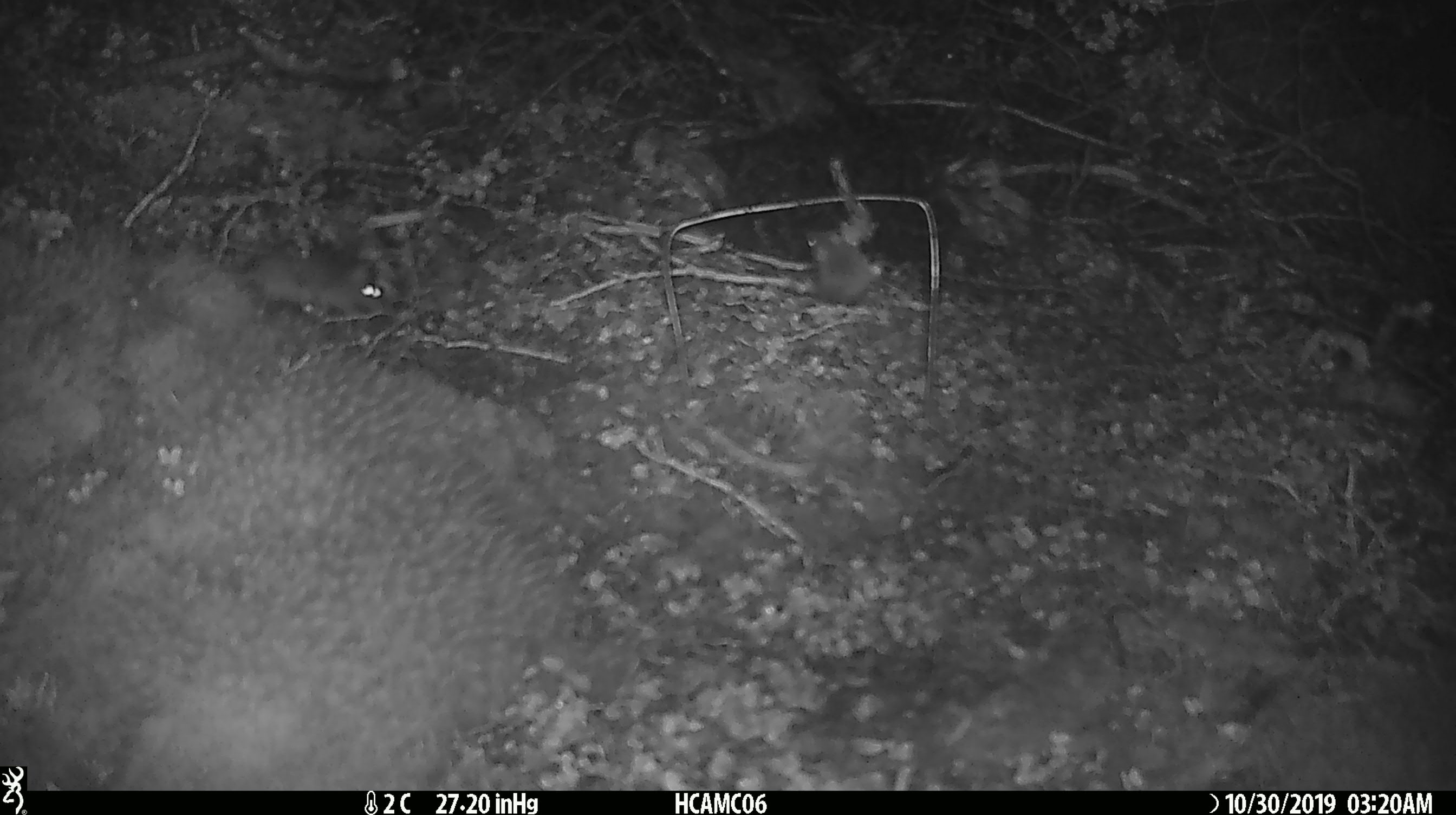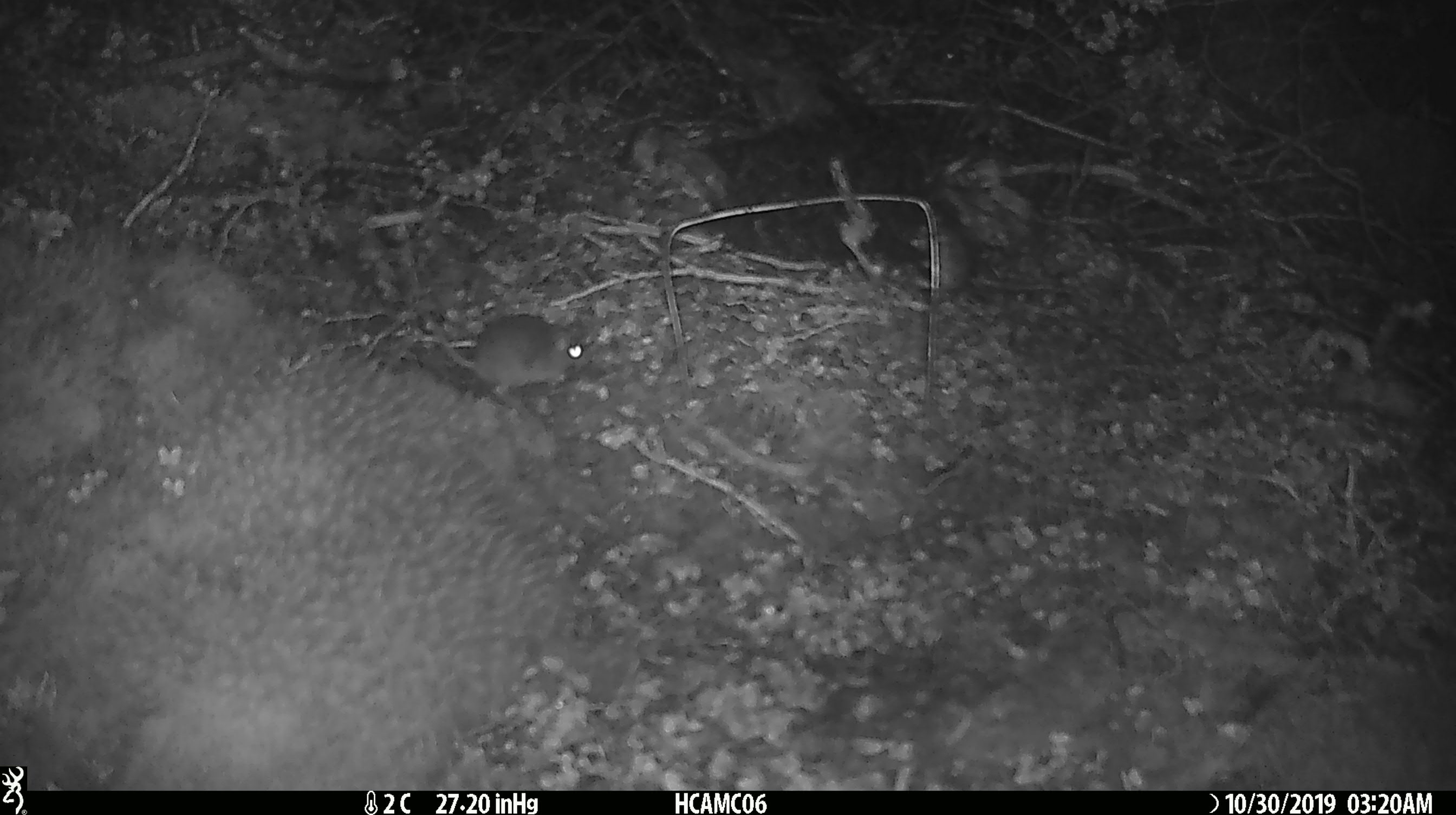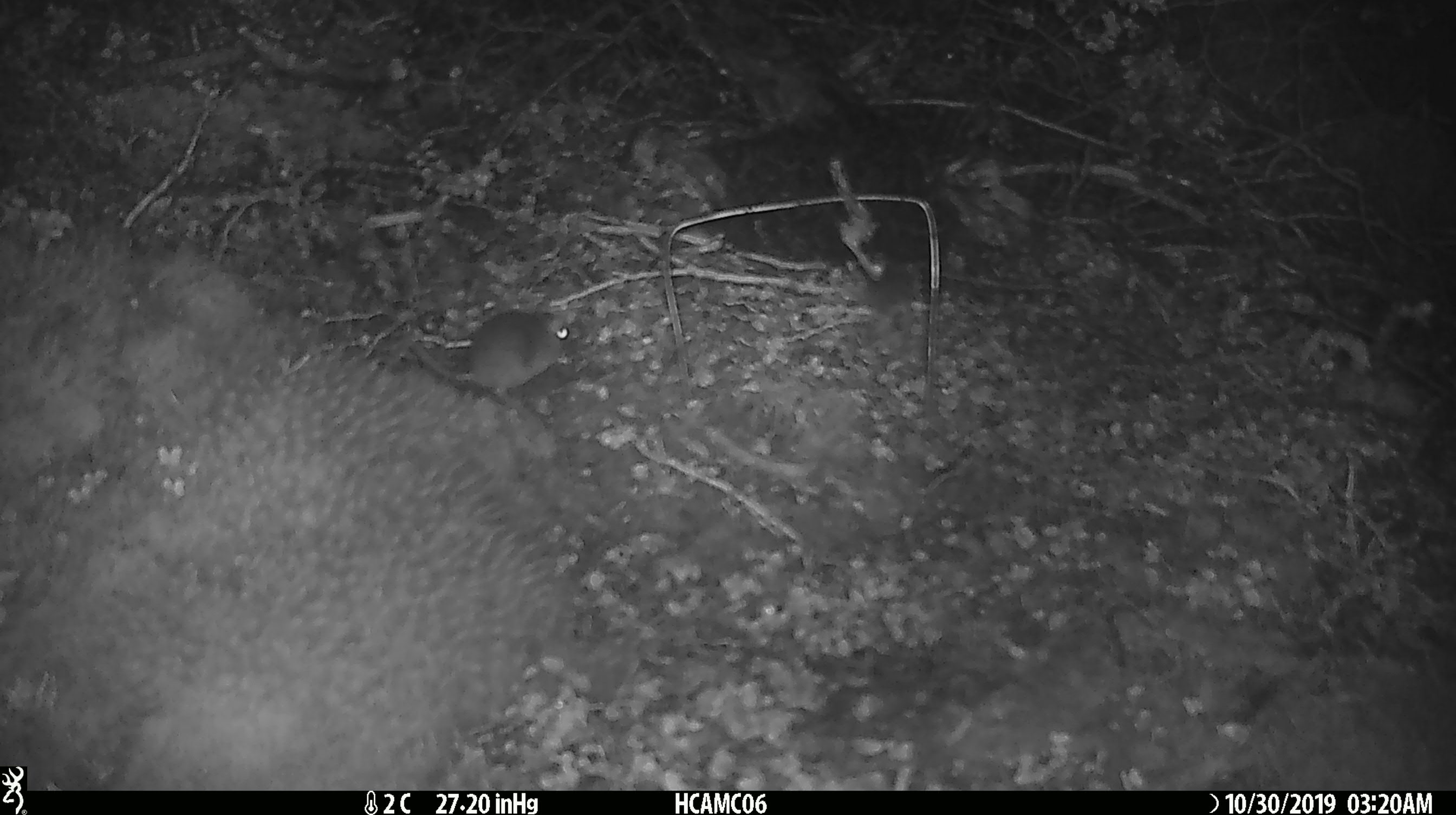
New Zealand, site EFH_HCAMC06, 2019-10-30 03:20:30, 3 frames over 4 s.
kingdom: Animalia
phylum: Chordata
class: Mammalia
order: Rodentia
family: Muridae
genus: Mus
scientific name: Mus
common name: mouse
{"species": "mouse (Mus)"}